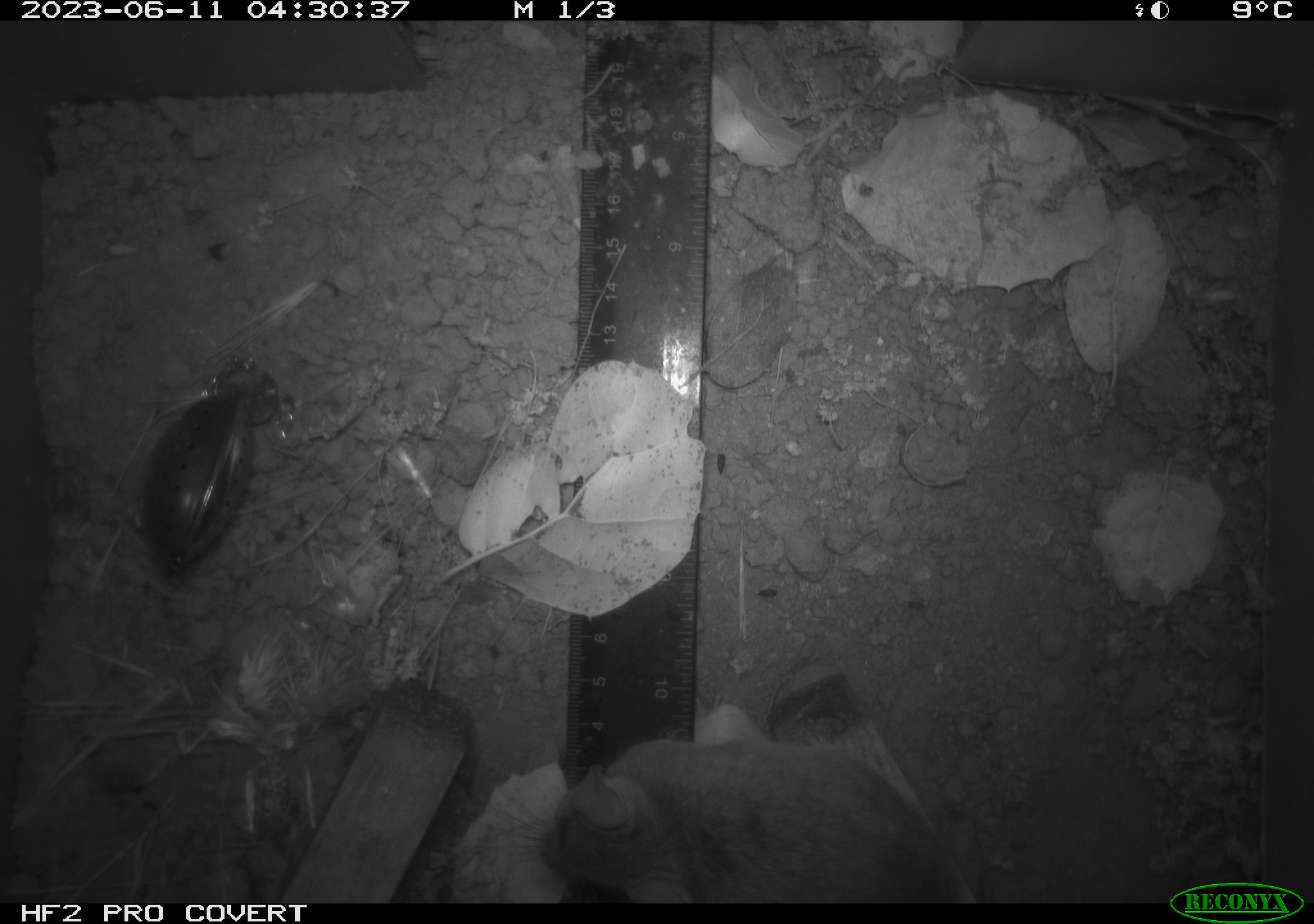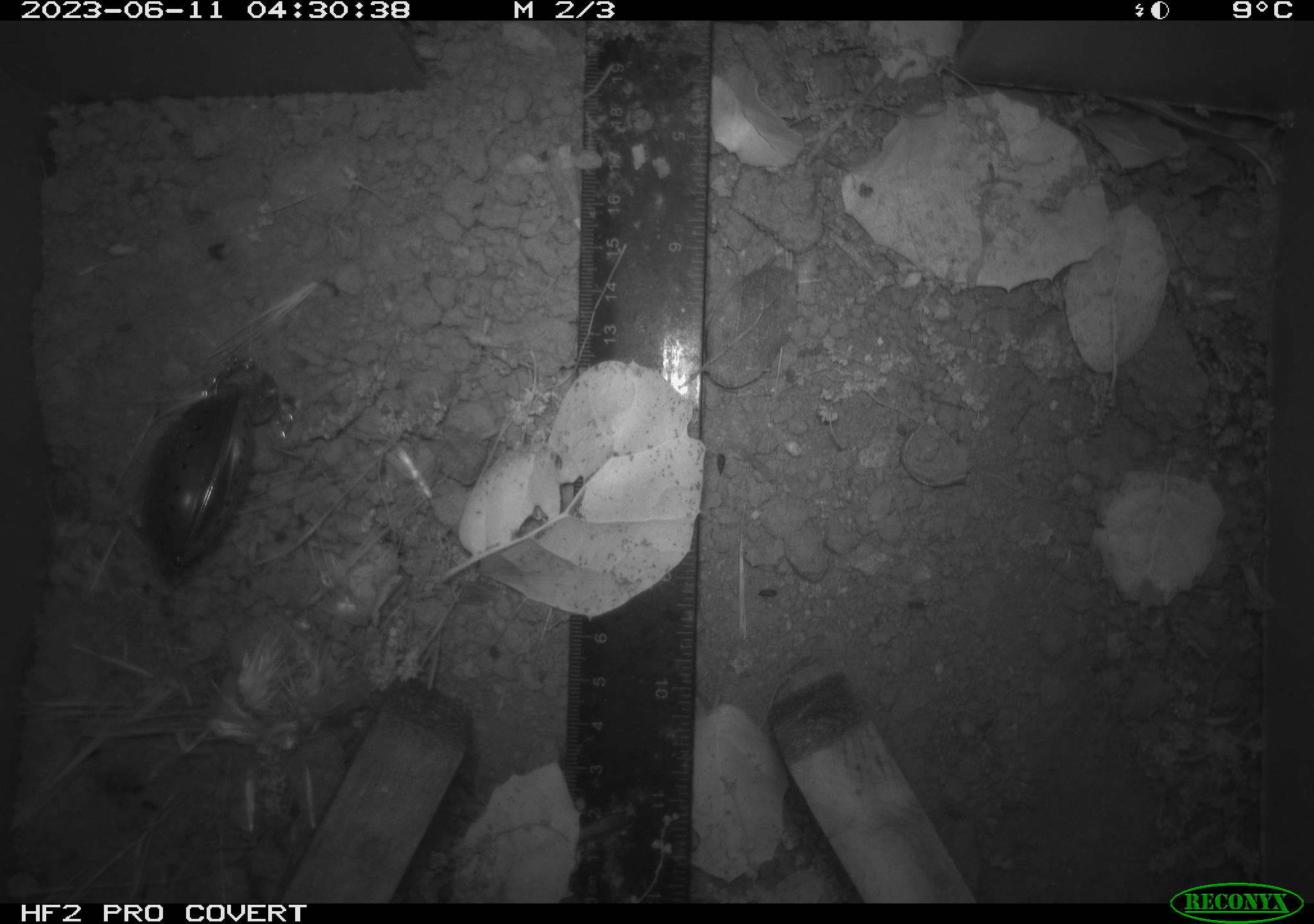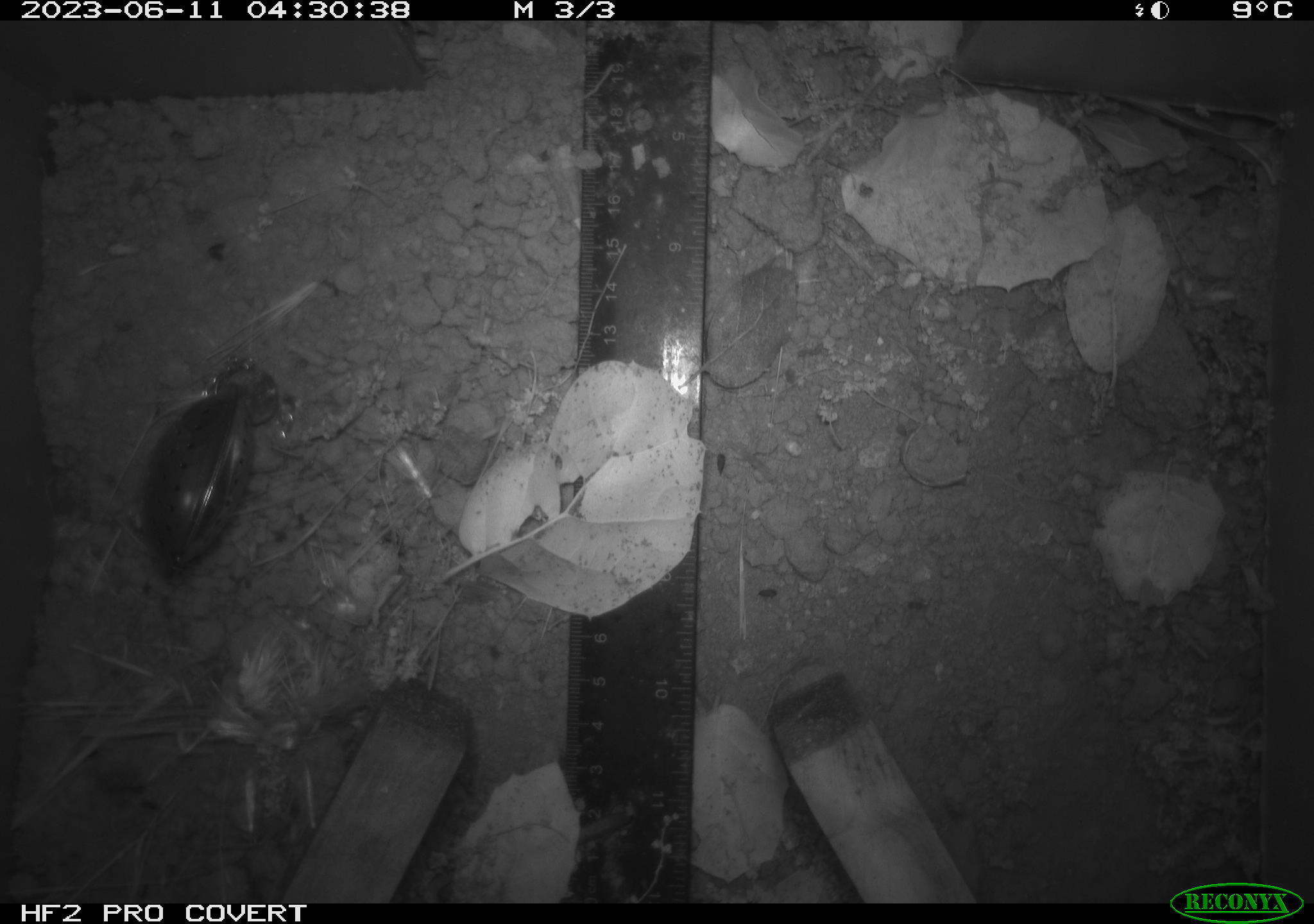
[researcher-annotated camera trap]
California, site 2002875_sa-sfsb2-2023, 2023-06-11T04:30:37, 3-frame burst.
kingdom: Animalia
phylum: Chordata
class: Mammalia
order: Rodentia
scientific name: Rodentia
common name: mouse species